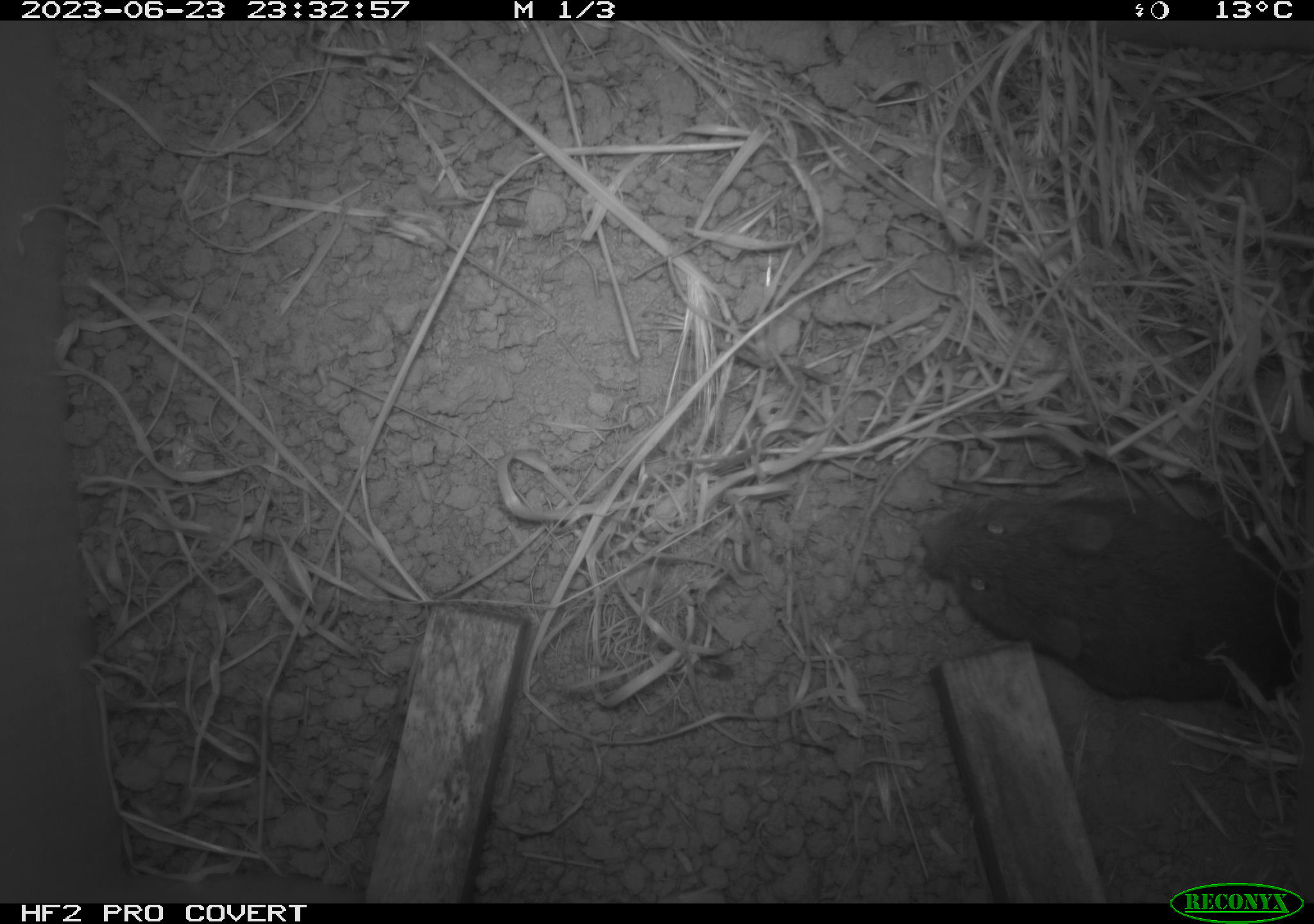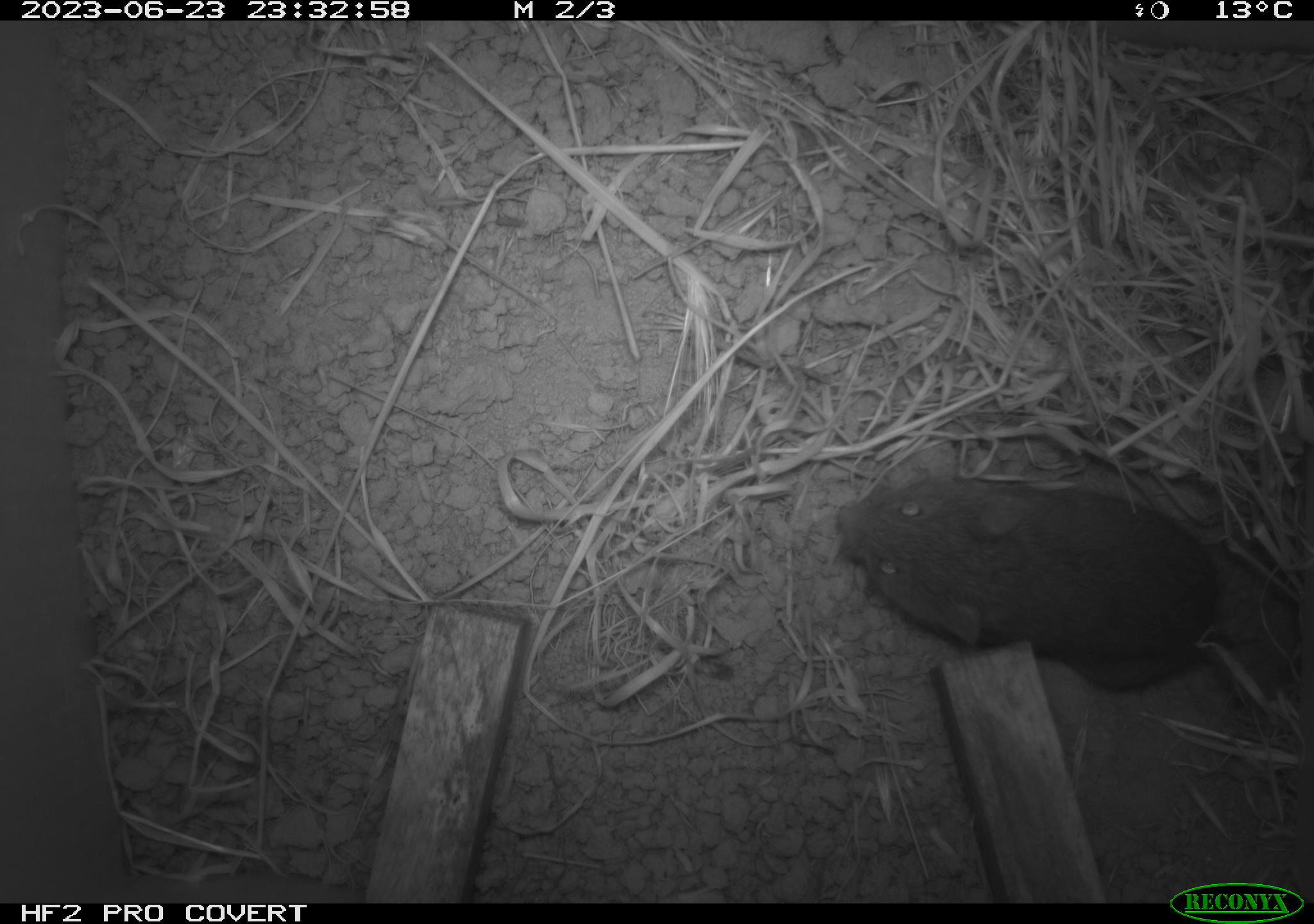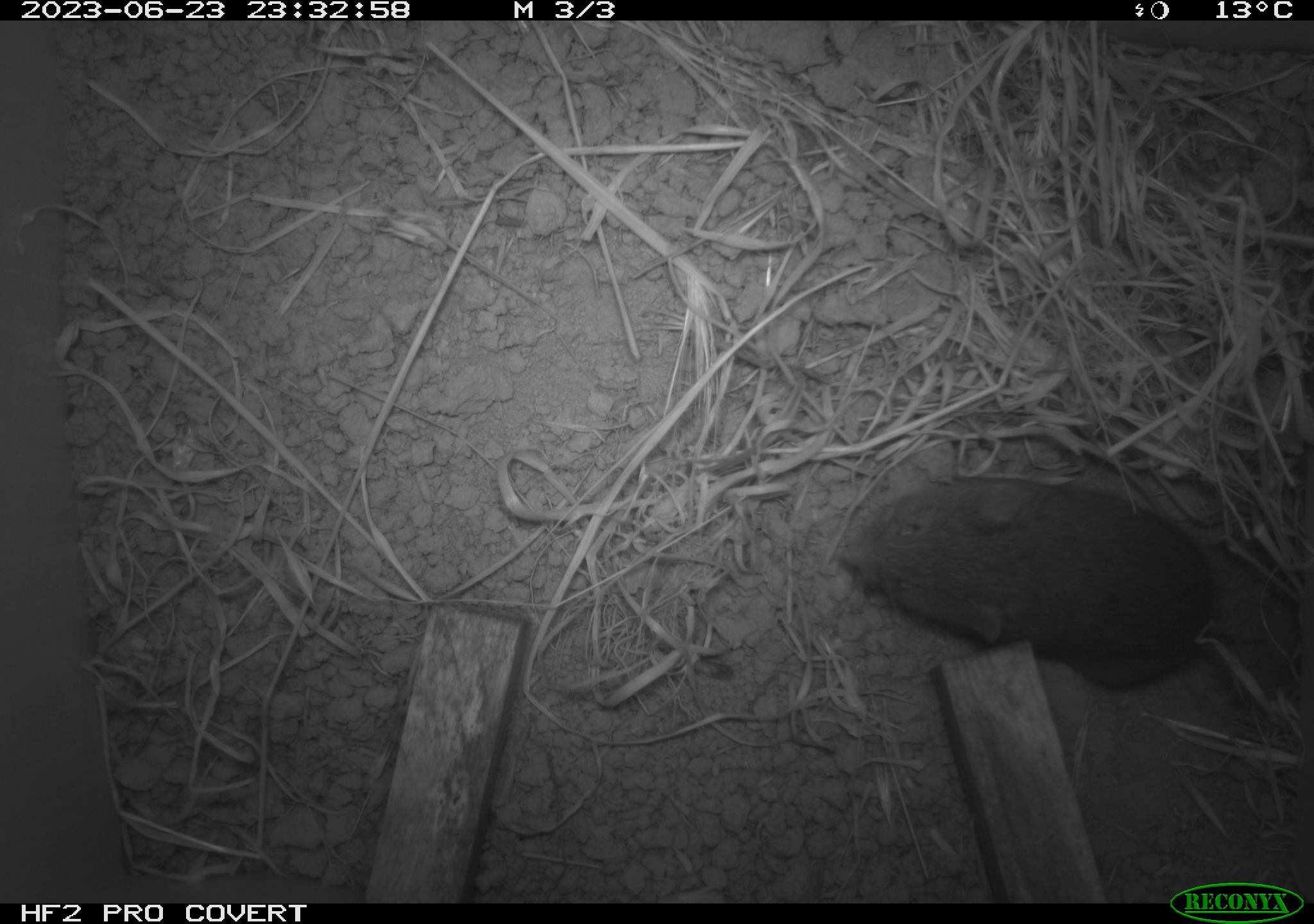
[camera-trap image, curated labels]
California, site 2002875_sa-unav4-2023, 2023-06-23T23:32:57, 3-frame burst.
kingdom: Animalia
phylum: Chordata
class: Mammalia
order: Rodentia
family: Cricetidae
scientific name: Arvicolinae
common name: voles, lemmings, and muskrats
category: arvicolinae subfamily